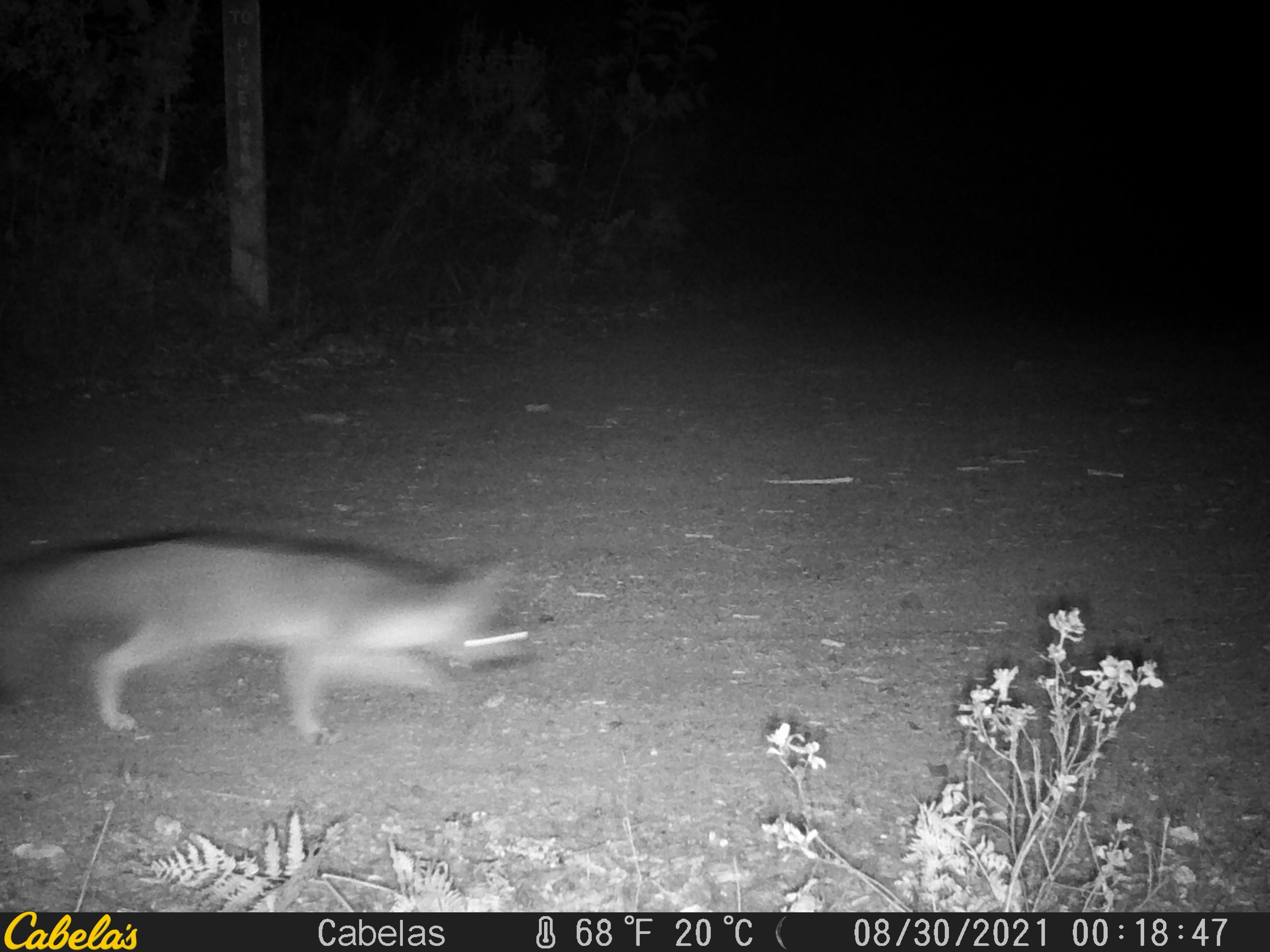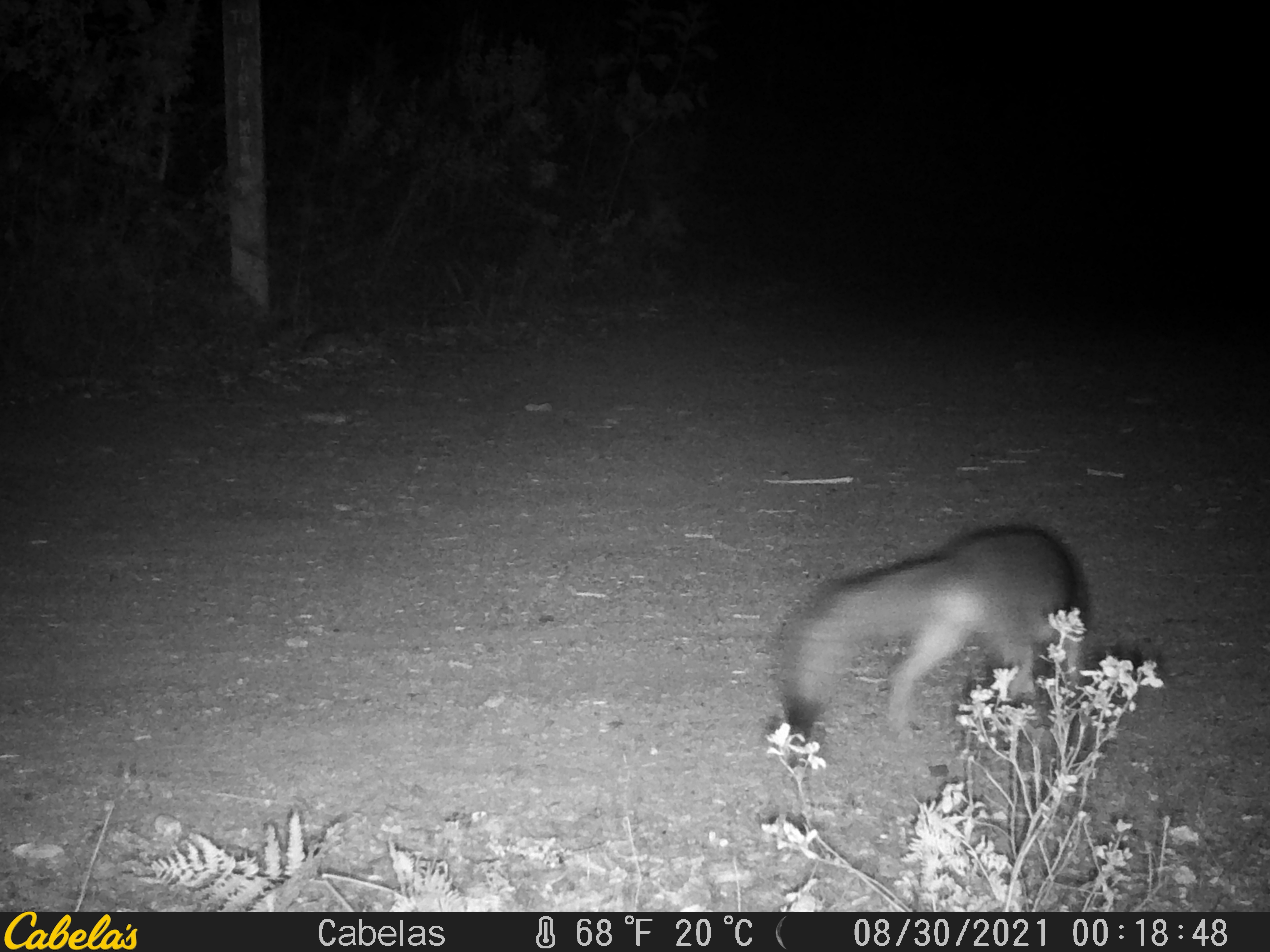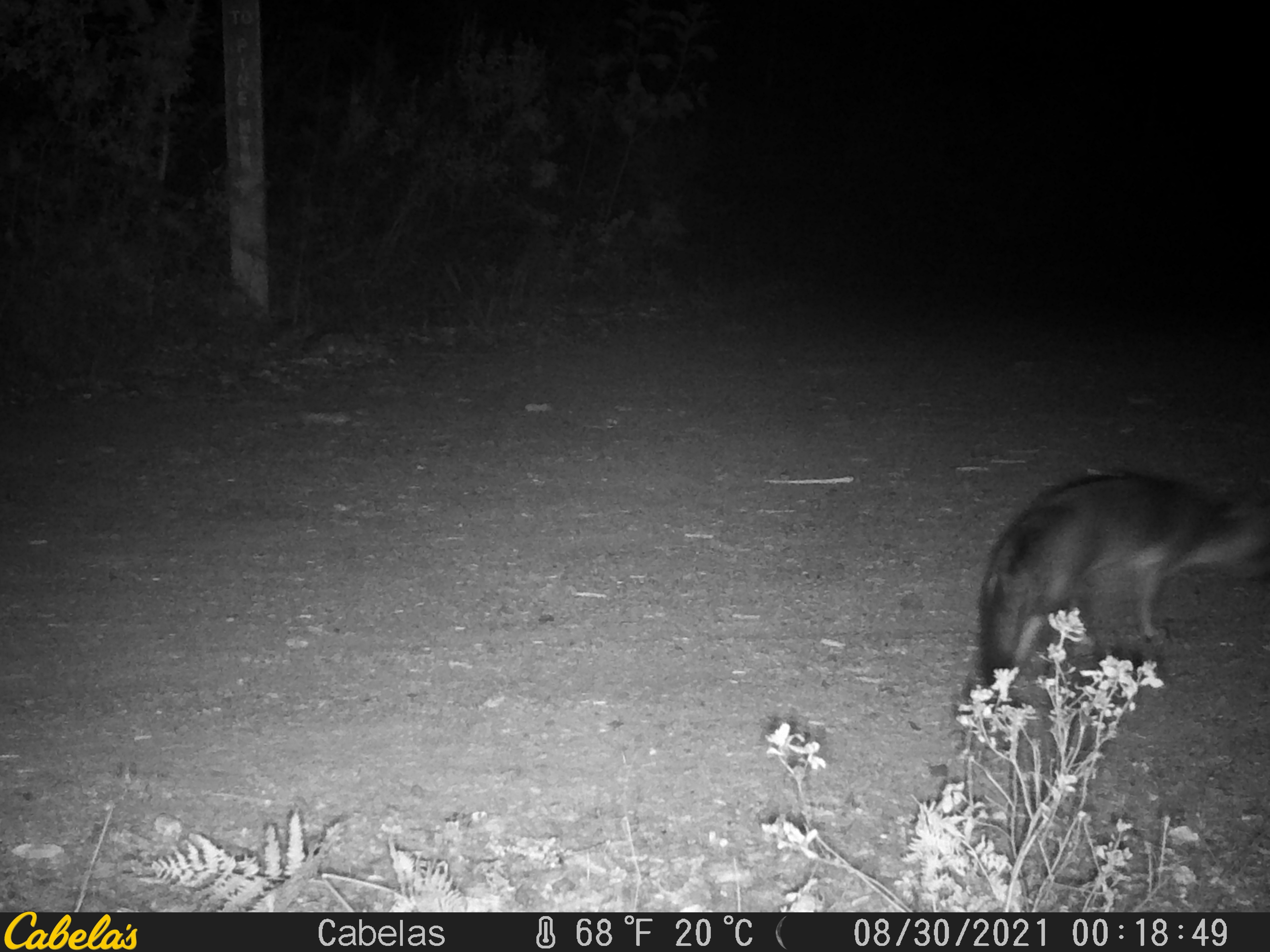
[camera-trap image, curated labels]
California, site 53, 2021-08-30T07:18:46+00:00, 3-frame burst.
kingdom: Animalia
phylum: Chordata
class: Mammalia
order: Carnivora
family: Canidae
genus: Urocyon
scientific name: Urocyon cinereoargenteus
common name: gray fox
Gray fox (Urocyon cinereoargenteus).